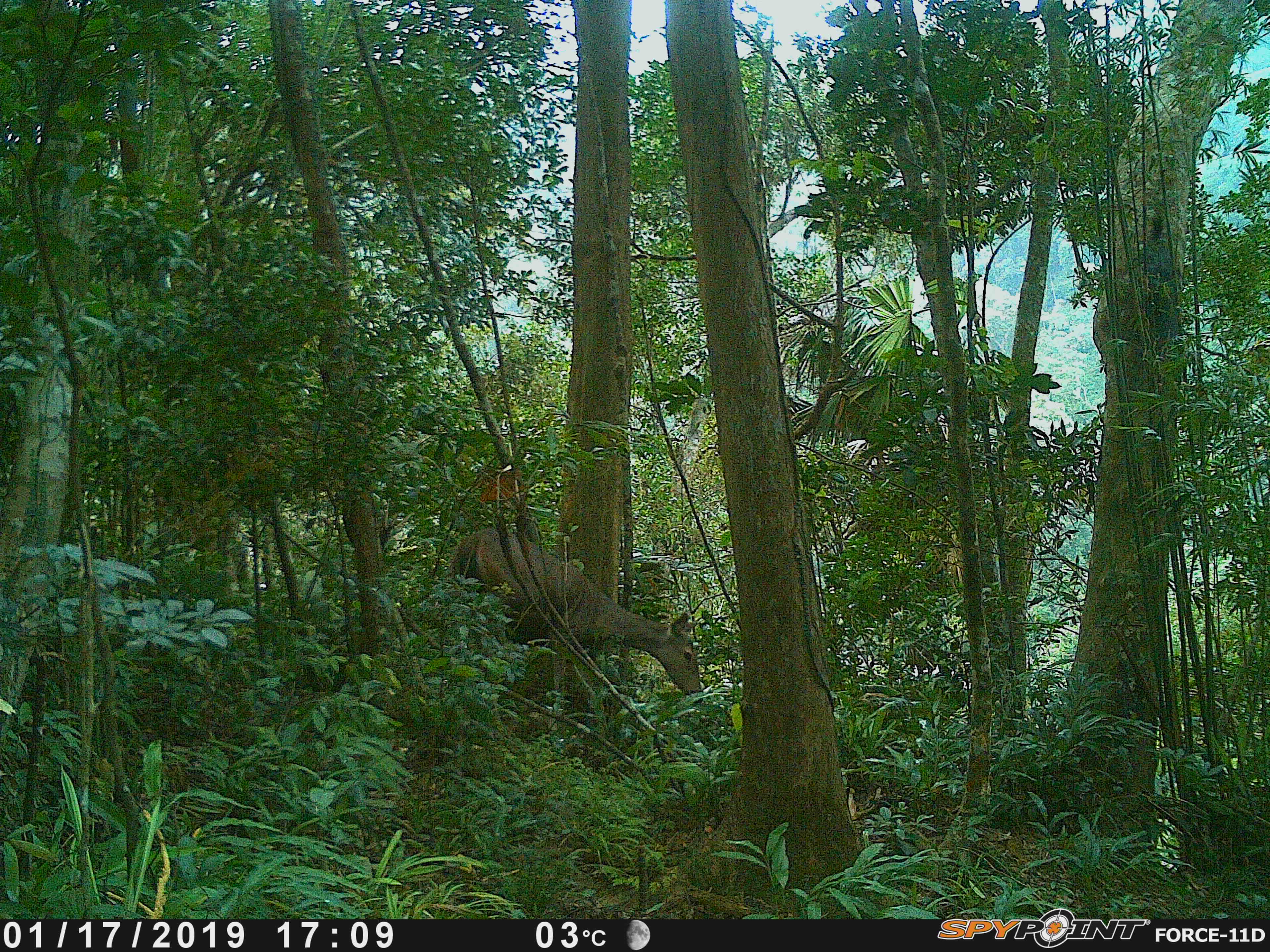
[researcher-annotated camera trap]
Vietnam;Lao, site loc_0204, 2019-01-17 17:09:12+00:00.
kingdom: Animalia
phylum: Chordata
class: Mammalia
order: Artiodactyla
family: Cervidae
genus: Rusa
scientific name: Rusa unicolor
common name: sambar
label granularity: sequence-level